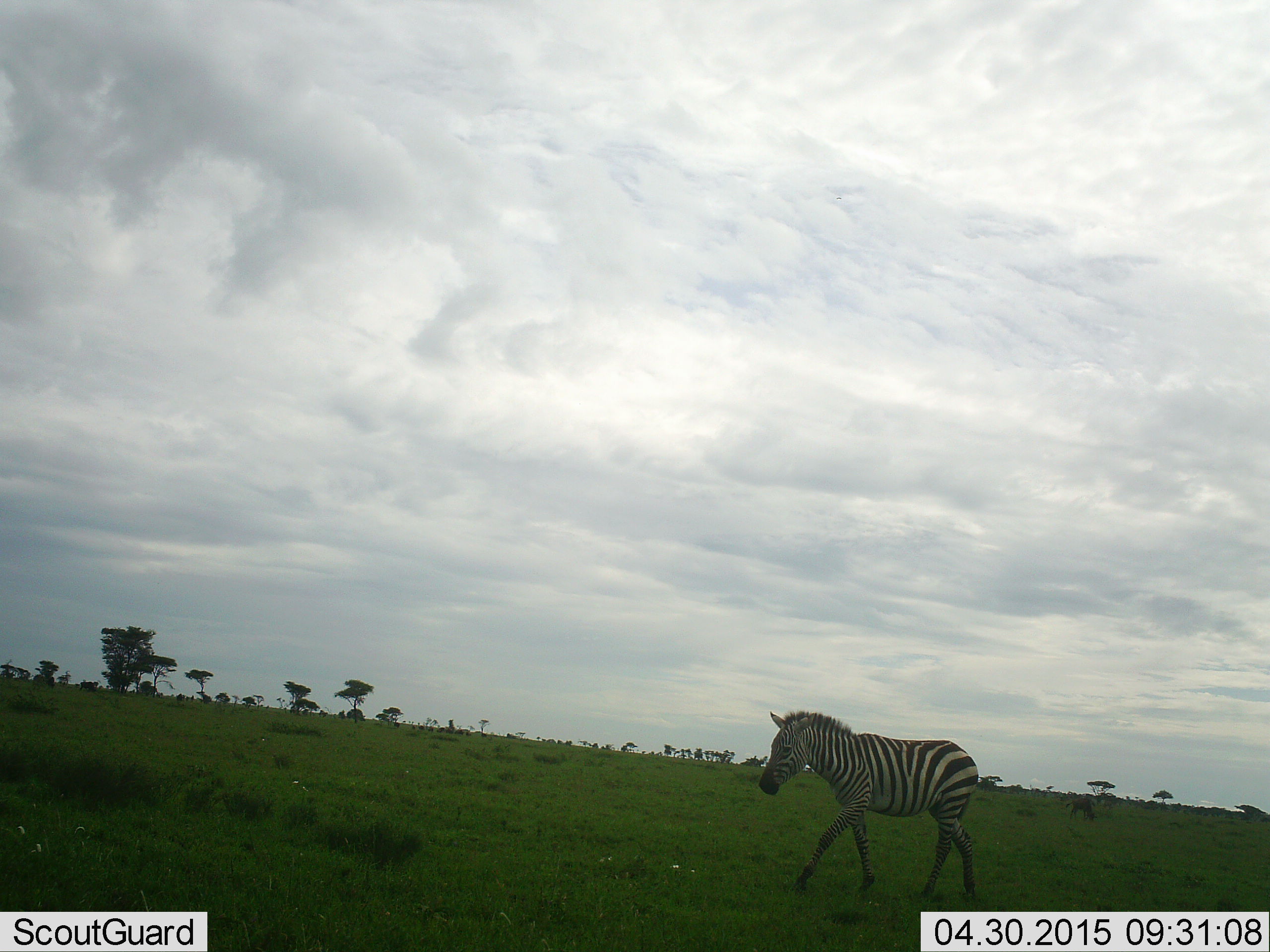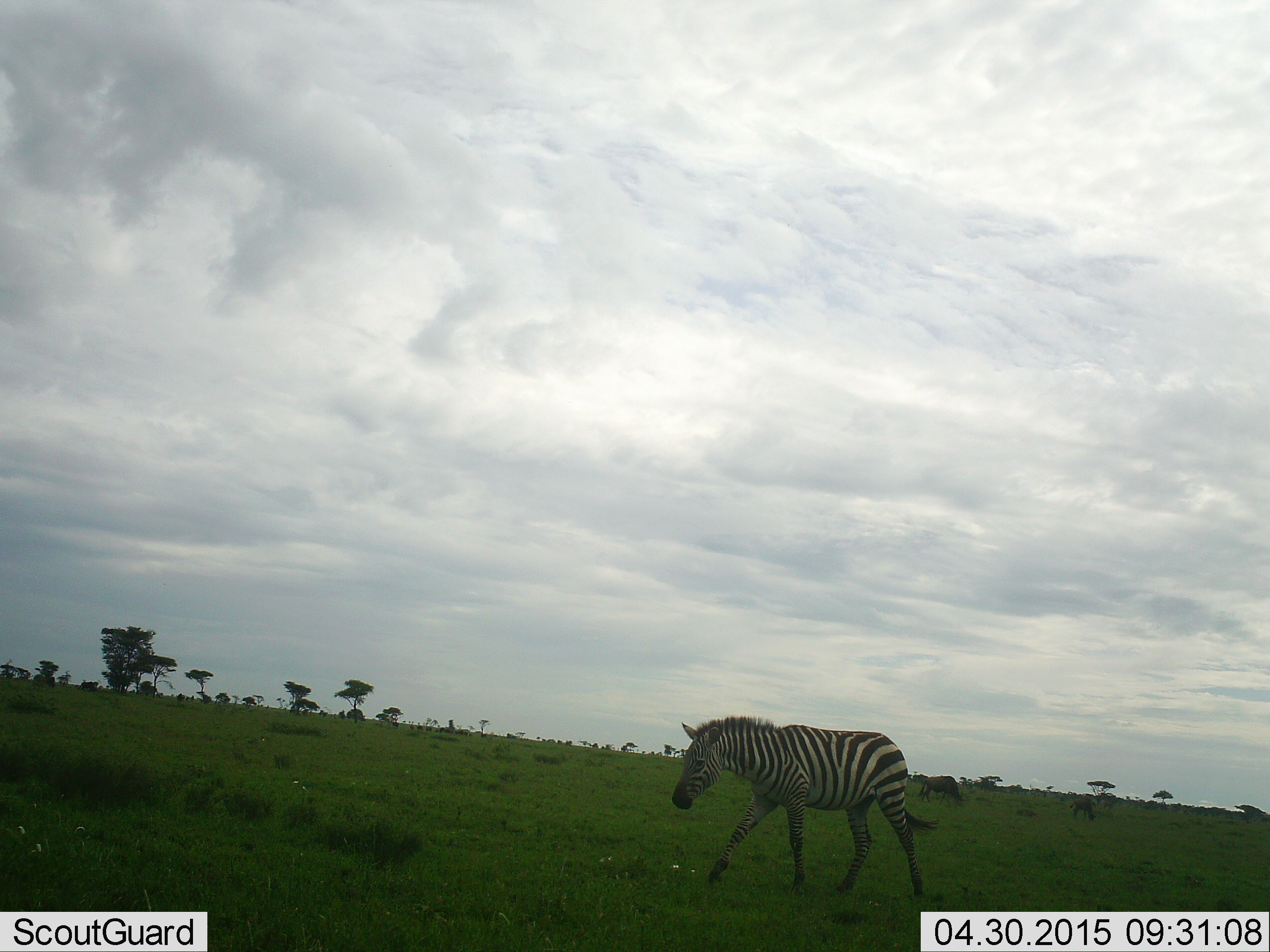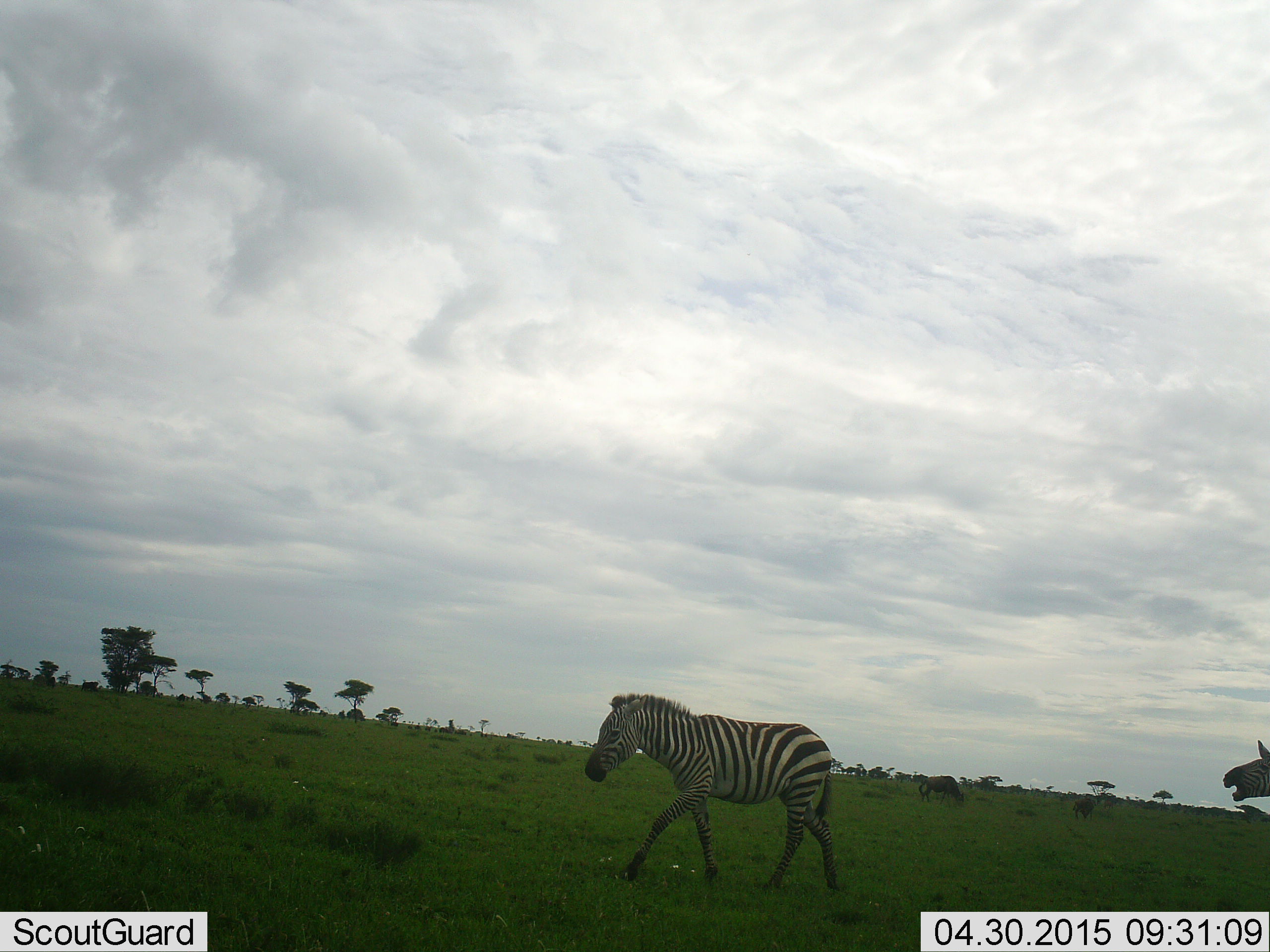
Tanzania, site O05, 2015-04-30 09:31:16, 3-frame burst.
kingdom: Animalia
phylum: Chordata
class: Mammalia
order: Perissodactyla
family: Equidae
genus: Equus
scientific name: Equus quagga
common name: plains zebra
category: zebra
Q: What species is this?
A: Zebra (plains zebra) (Equus quagga).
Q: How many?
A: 2.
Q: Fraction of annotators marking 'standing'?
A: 11%.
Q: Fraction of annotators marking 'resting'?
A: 6%.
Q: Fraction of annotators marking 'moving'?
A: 78%.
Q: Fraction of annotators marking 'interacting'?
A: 17%.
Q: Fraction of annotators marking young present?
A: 11%.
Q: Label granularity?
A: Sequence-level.